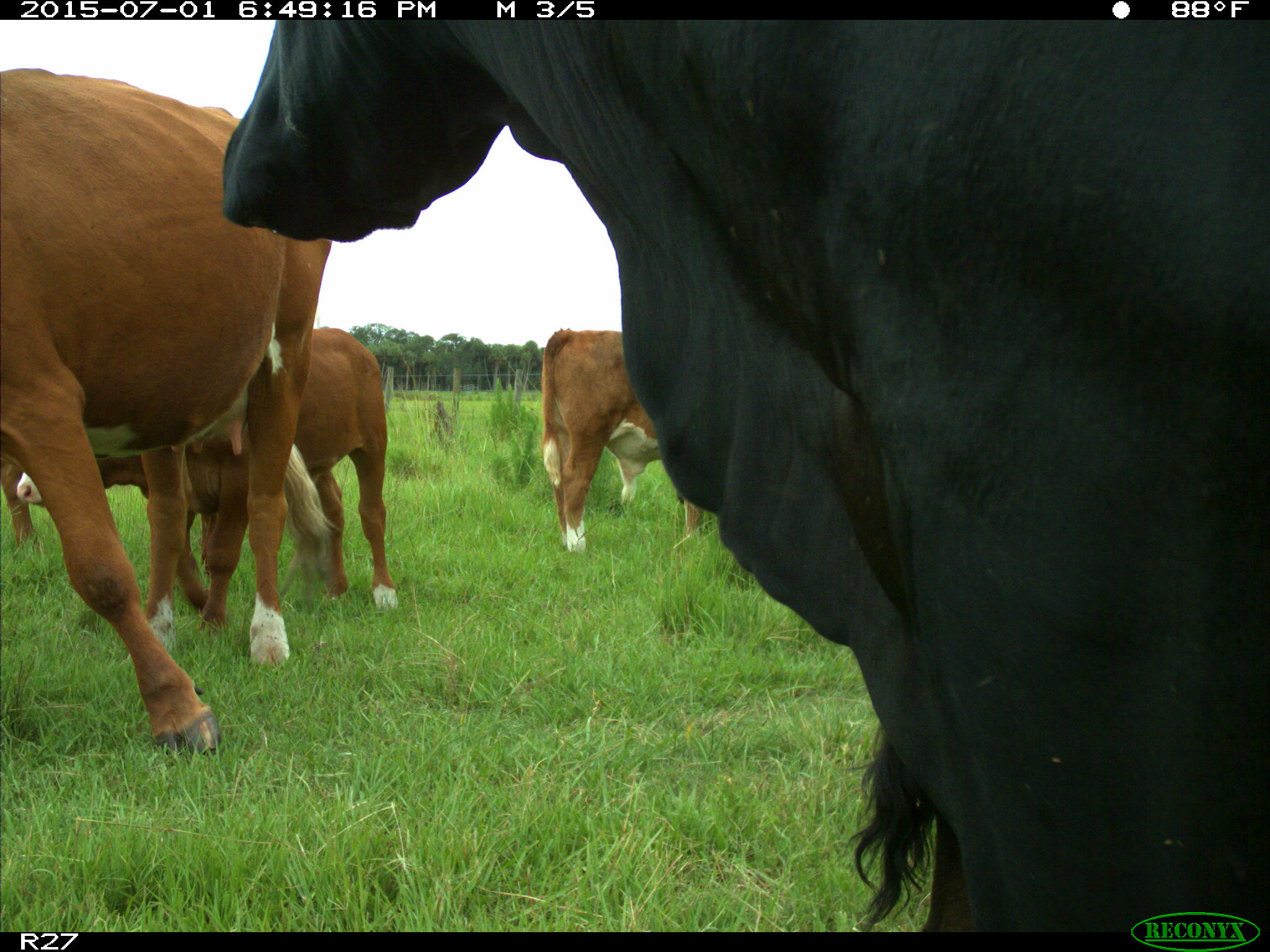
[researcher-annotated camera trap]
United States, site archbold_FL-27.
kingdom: Animalia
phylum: Chordata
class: Mammalia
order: Artiodactyla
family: Bovidae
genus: Bos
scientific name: Bos taurus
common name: domestic cow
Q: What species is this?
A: Bos taurus (domestic cow).